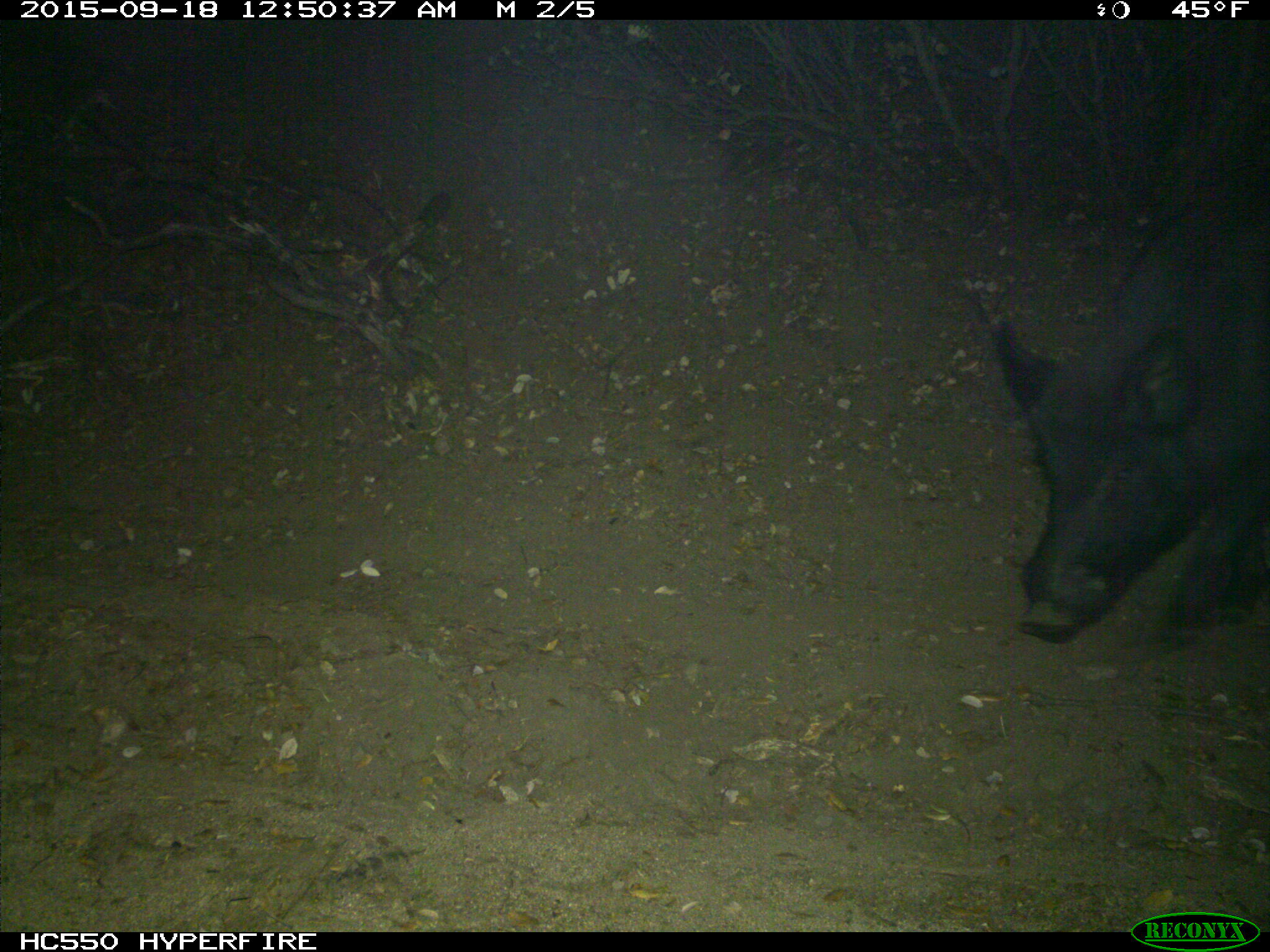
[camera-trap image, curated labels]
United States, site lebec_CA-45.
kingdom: Animalia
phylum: Chordata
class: Mammalia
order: Artiodactyla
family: Suidae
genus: Sus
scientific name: Sus scrofa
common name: wild boar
Sus scrofa (wild boar).